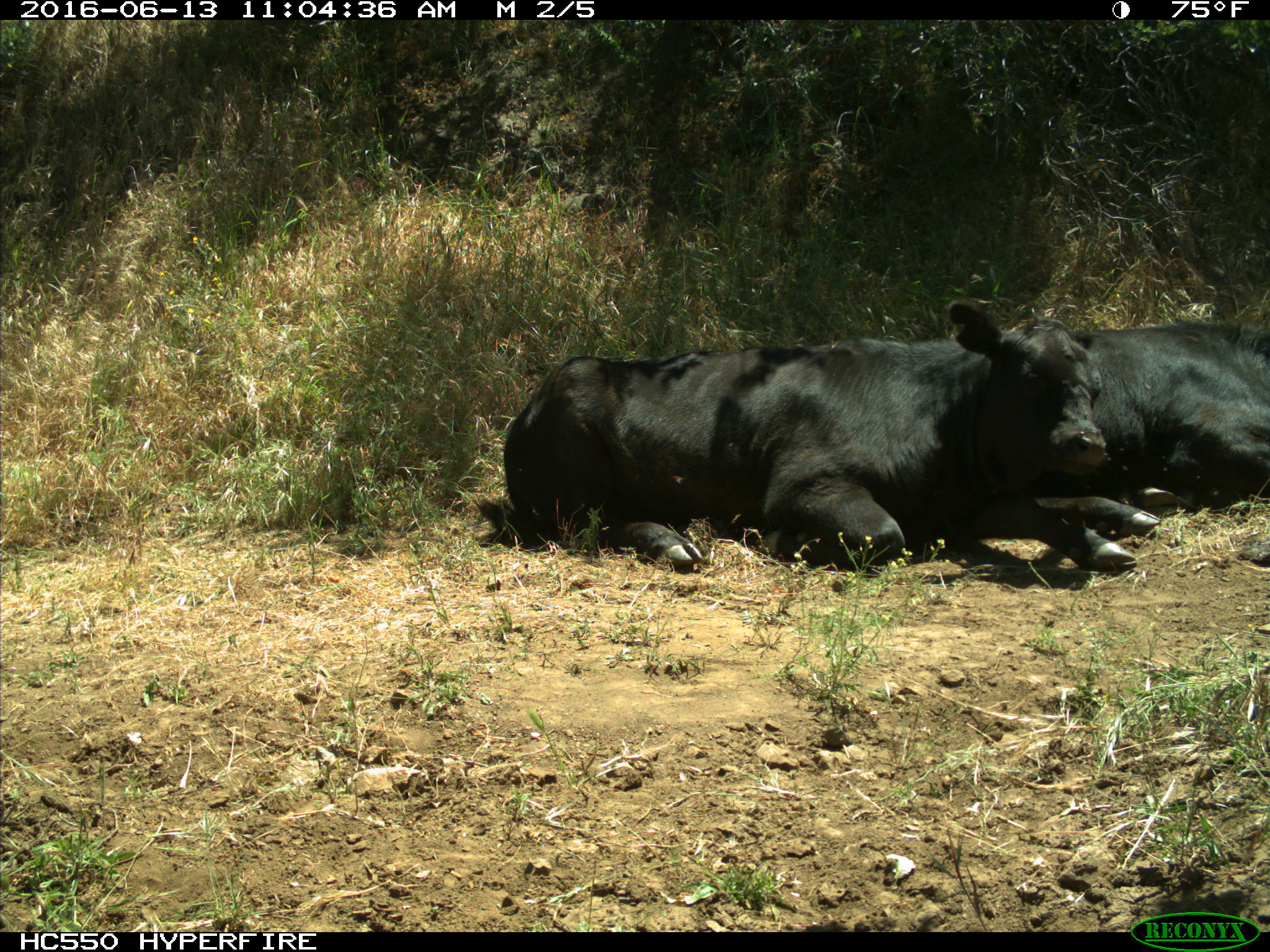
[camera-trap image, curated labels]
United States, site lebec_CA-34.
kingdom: Animalia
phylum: Chordata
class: Mammalia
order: Artiodactyla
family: Bovidae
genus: Bos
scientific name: Bos taurus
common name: domestic cow